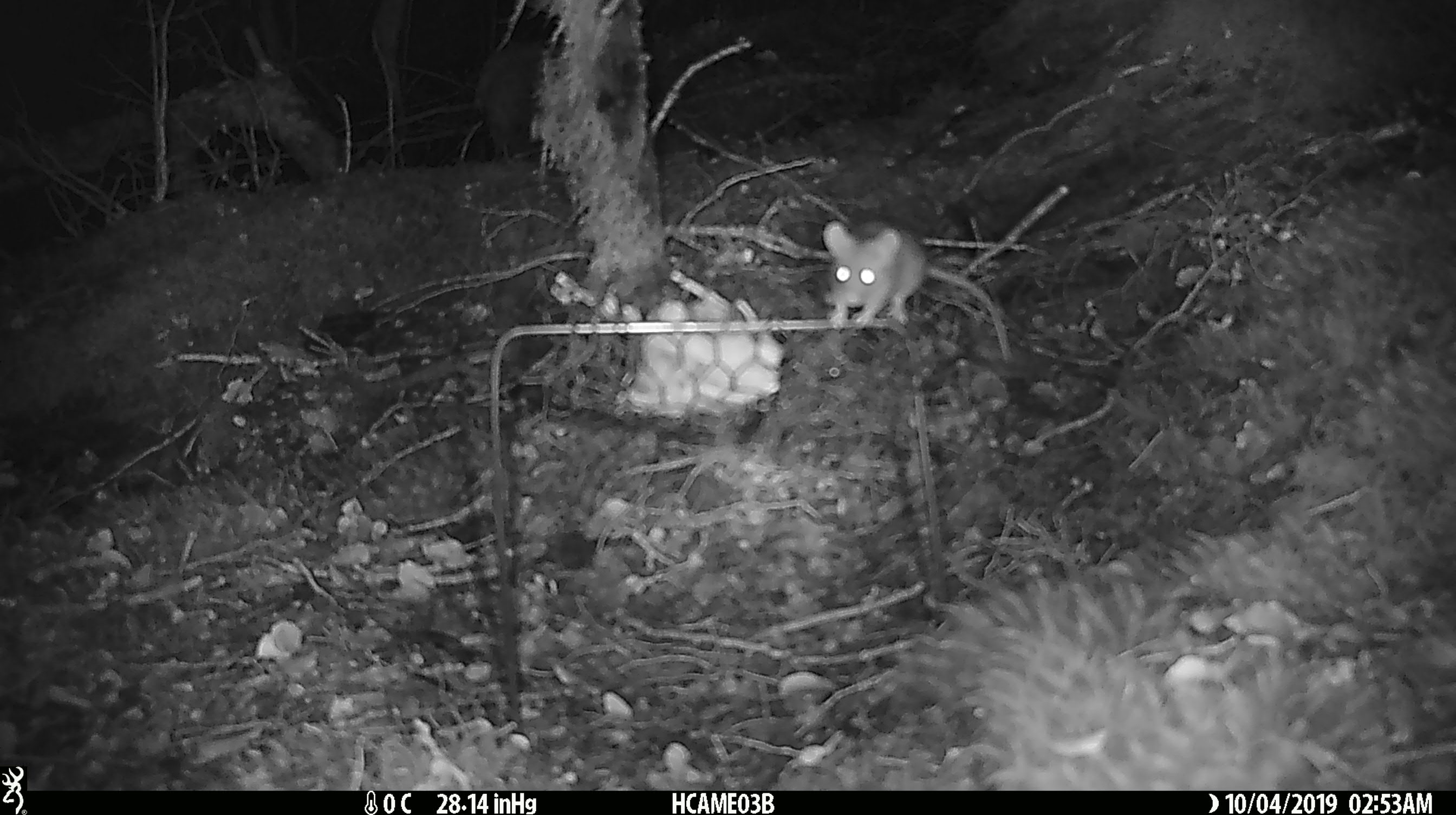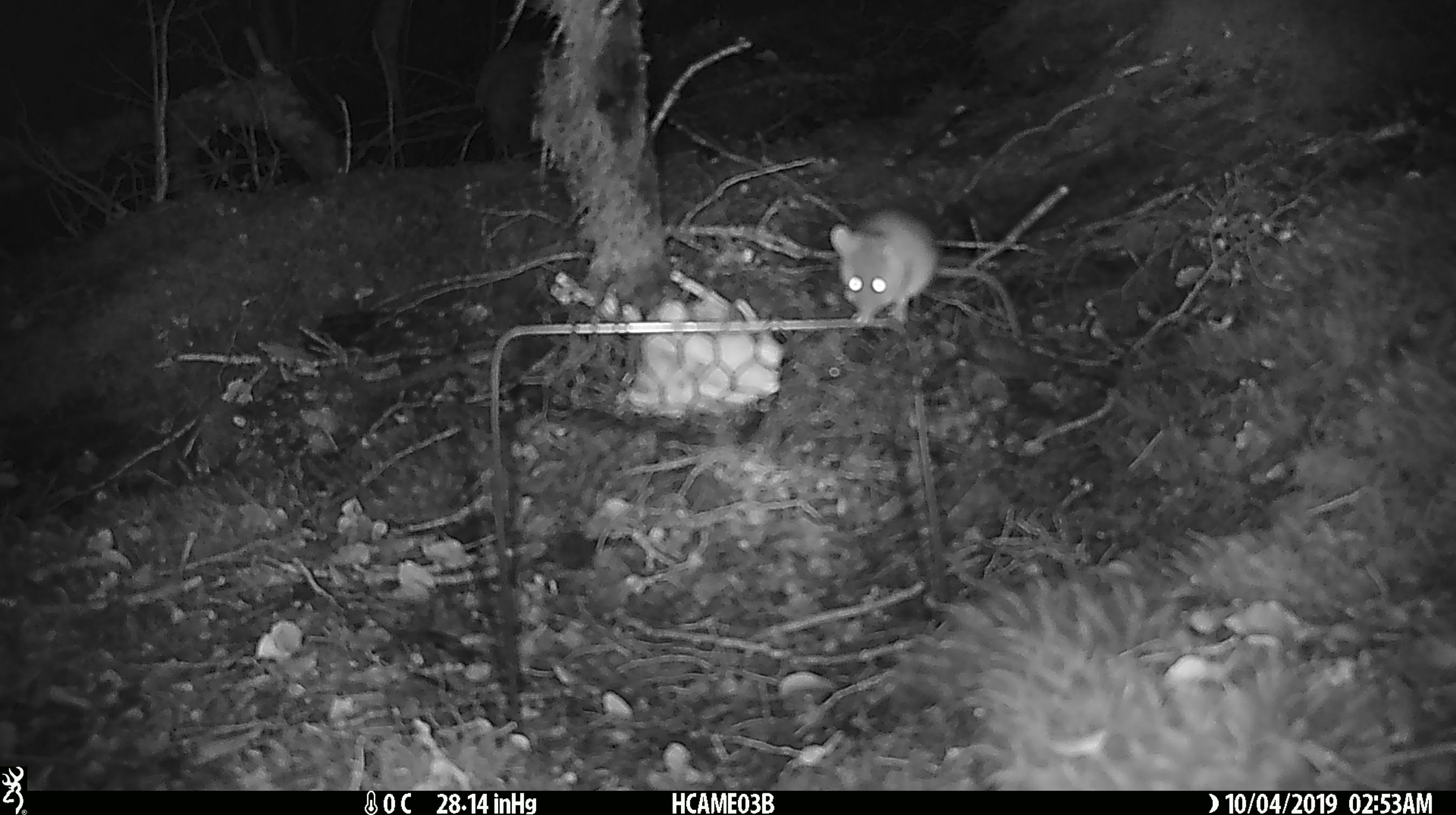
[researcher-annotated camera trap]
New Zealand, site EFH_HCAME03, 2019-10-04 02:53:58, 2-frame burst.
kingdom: Animalia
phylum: Chordata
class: Mammalia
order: Rodentia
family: Muridae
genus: Mus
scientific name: Mus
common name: mouse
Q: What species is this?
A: Mouse (Mus).